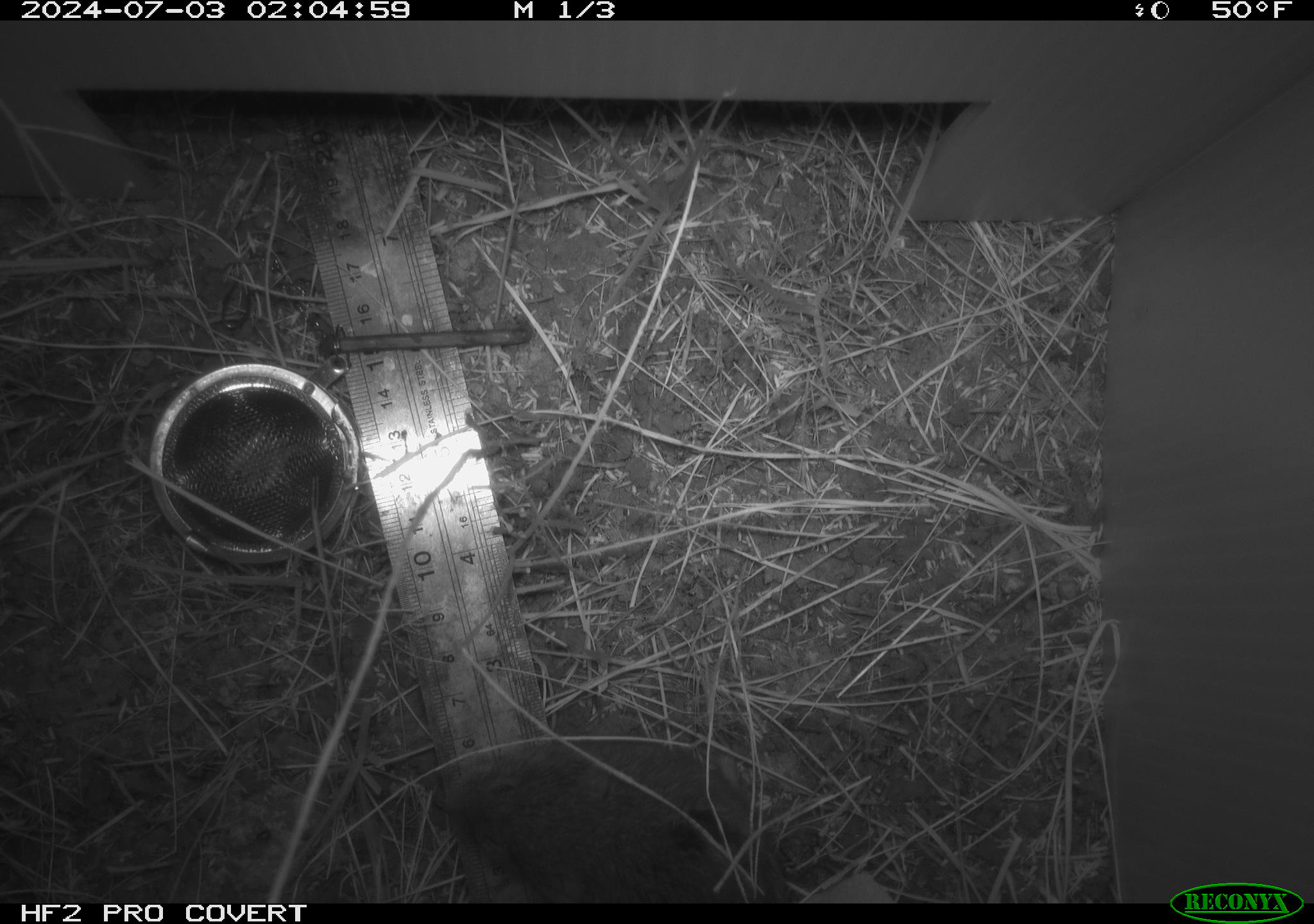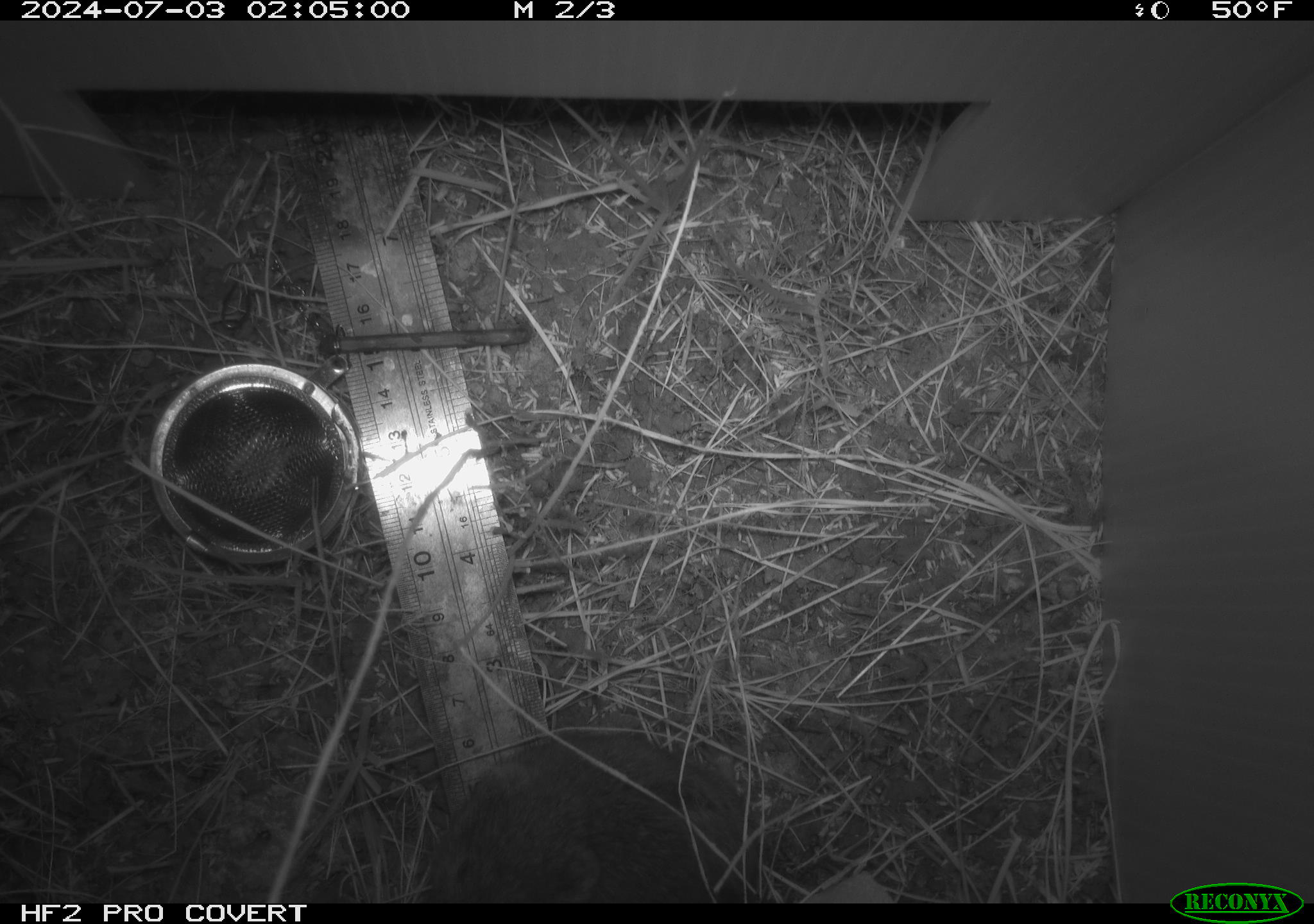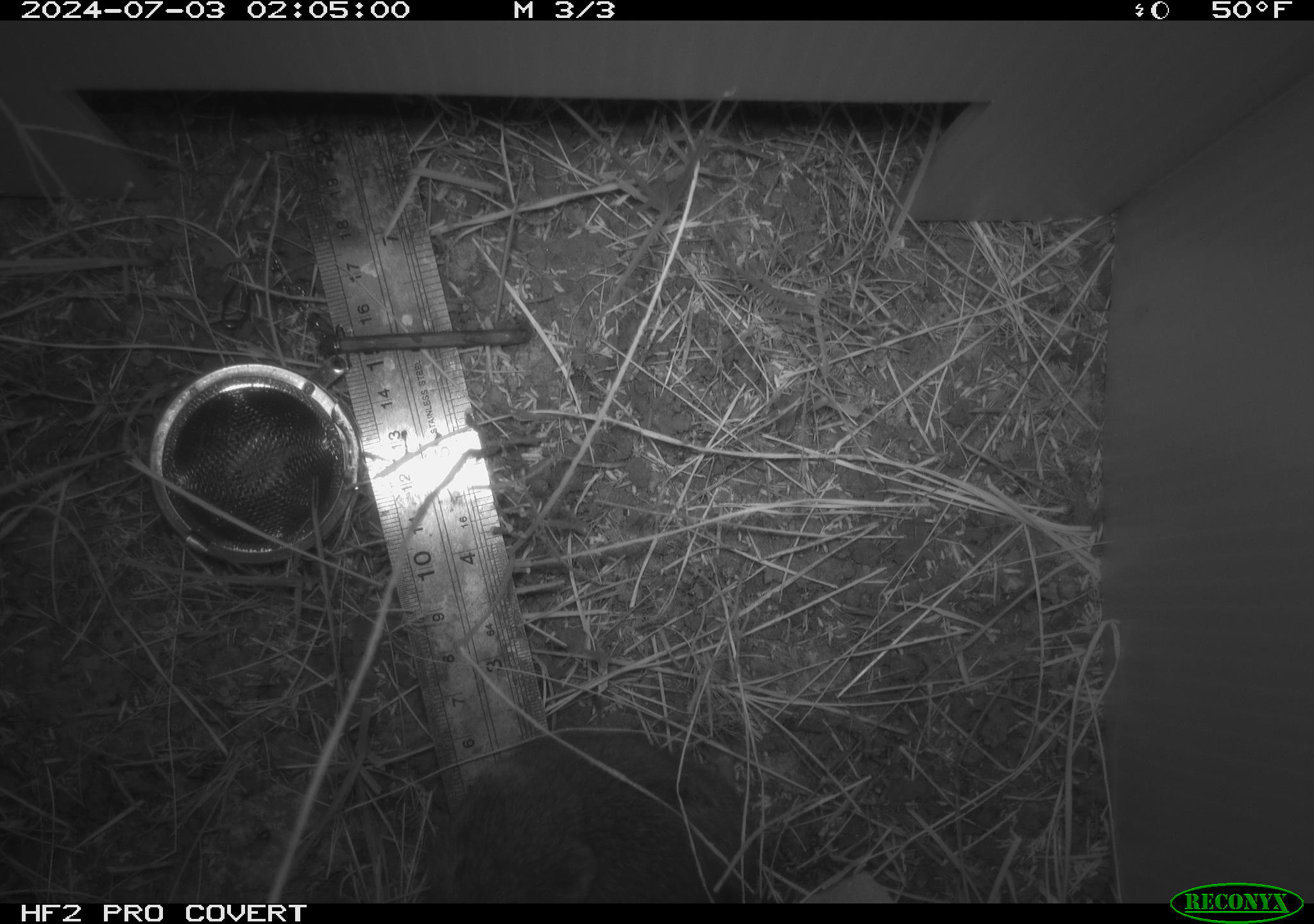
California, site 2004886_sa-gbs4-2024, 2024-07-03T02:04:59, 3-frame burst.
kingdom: Animalia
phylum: Chordata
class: Mammalia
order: Rodentia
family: Cricetidae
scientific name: Arvicolinae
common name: voles, lemmings, and muskrats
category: arvicolinae subfamily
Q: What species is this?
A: Arvicolinae subfamily (voles, lemmings, and muskrats) (Arvicolinae).